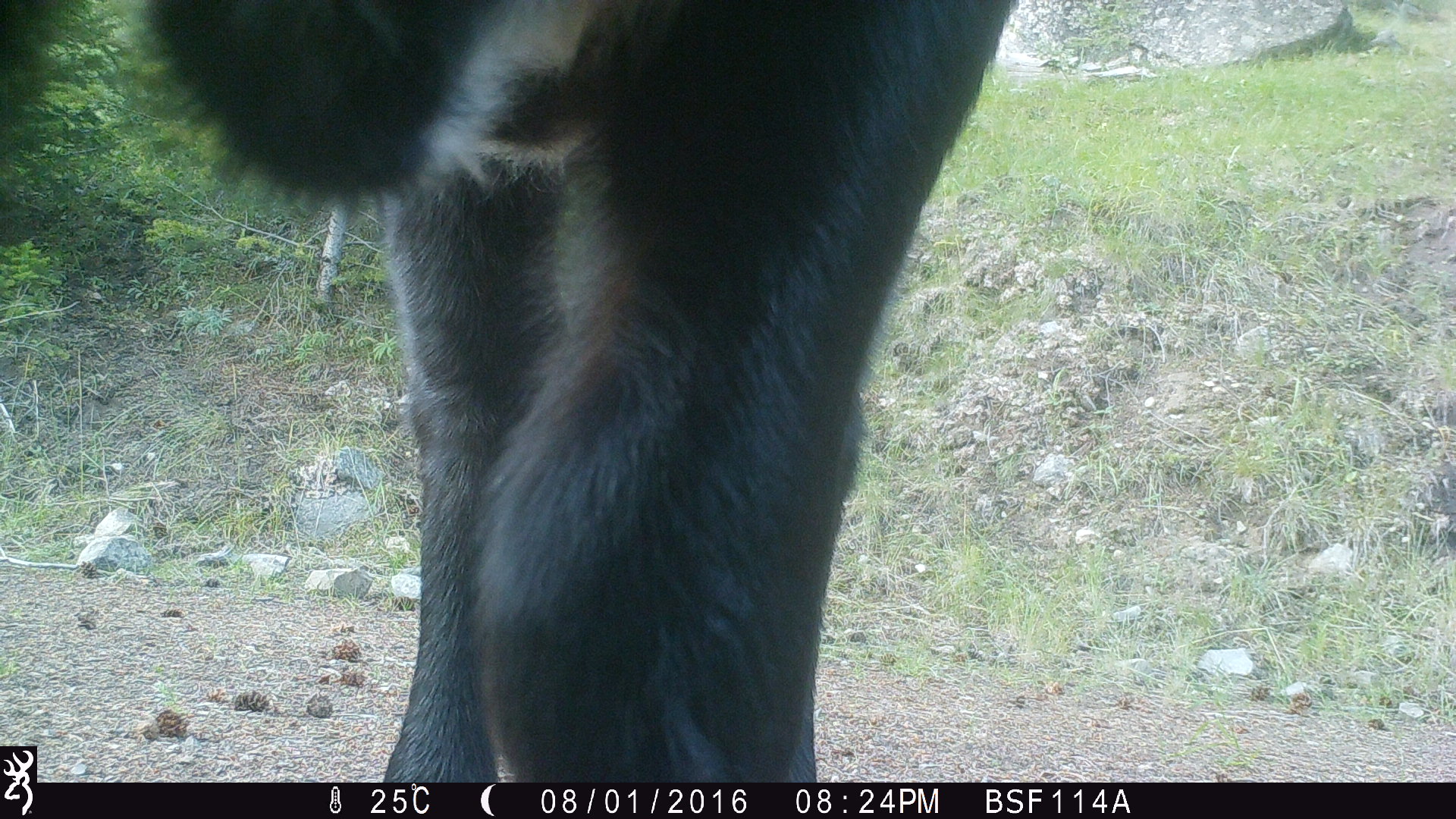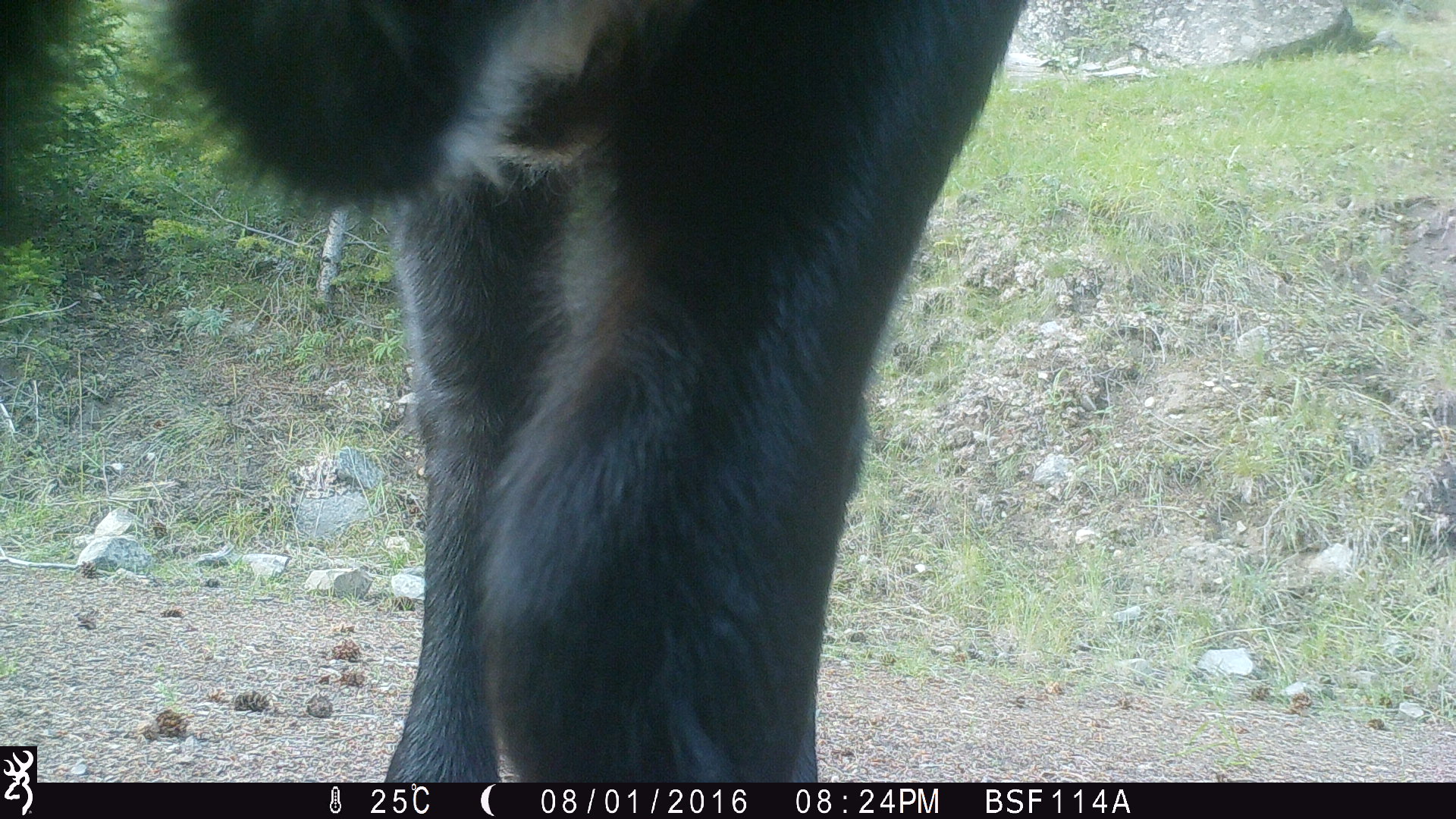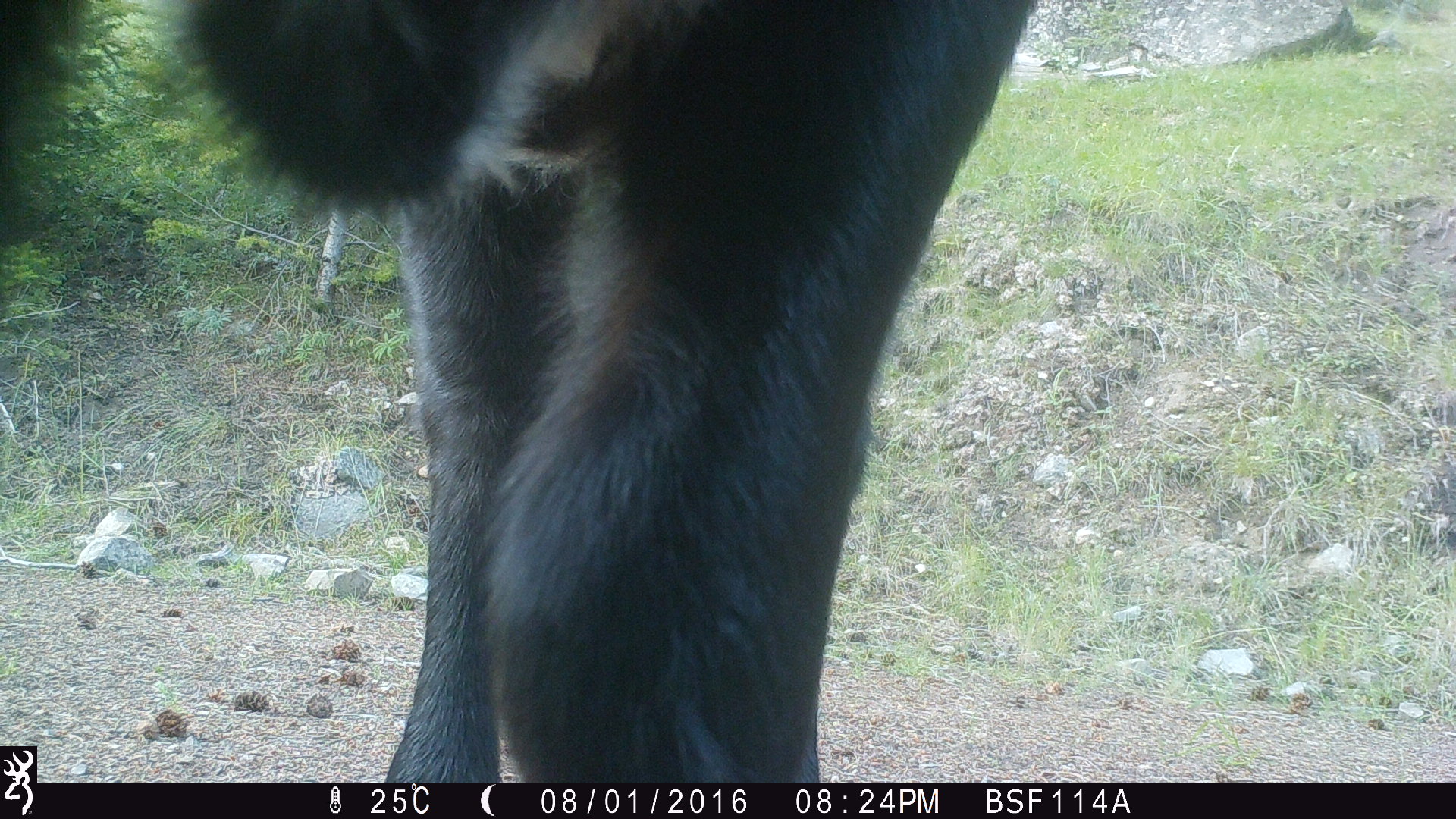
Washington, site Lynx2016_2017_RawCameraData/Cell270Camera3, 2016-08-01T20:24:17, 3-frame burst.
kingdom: Animalia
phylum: Chordata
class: Mammalia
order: Artiodactyla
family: Bovidae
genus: Bos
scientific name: Bos taurus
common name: domestic cattle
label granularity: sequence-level